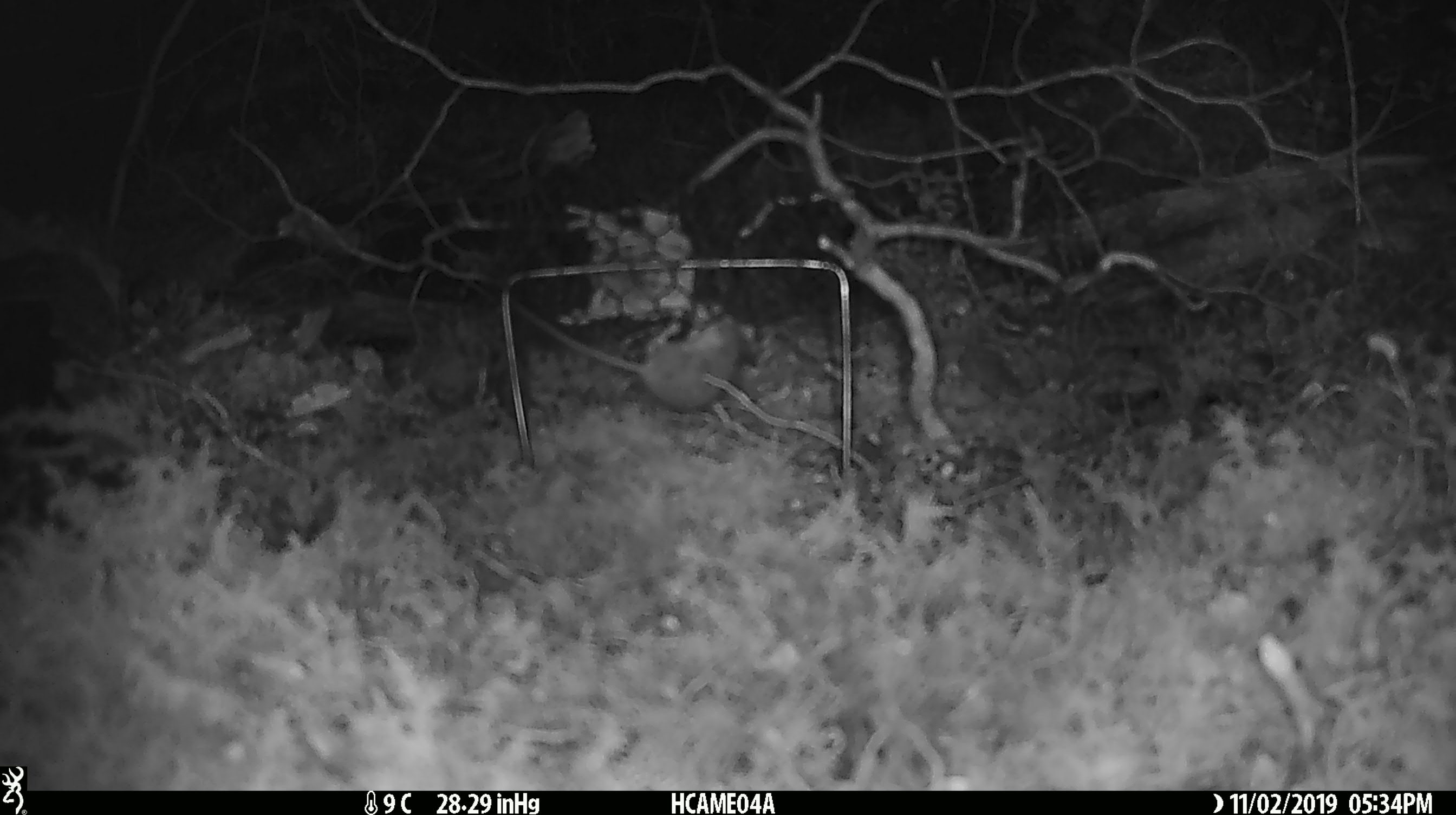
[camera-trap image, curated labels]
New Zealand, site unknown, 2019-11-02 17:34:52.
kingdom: Animalia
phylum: Chordata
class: Mammalia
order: Rodentia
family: Muridae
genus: Mus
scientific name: Mus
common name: mouse